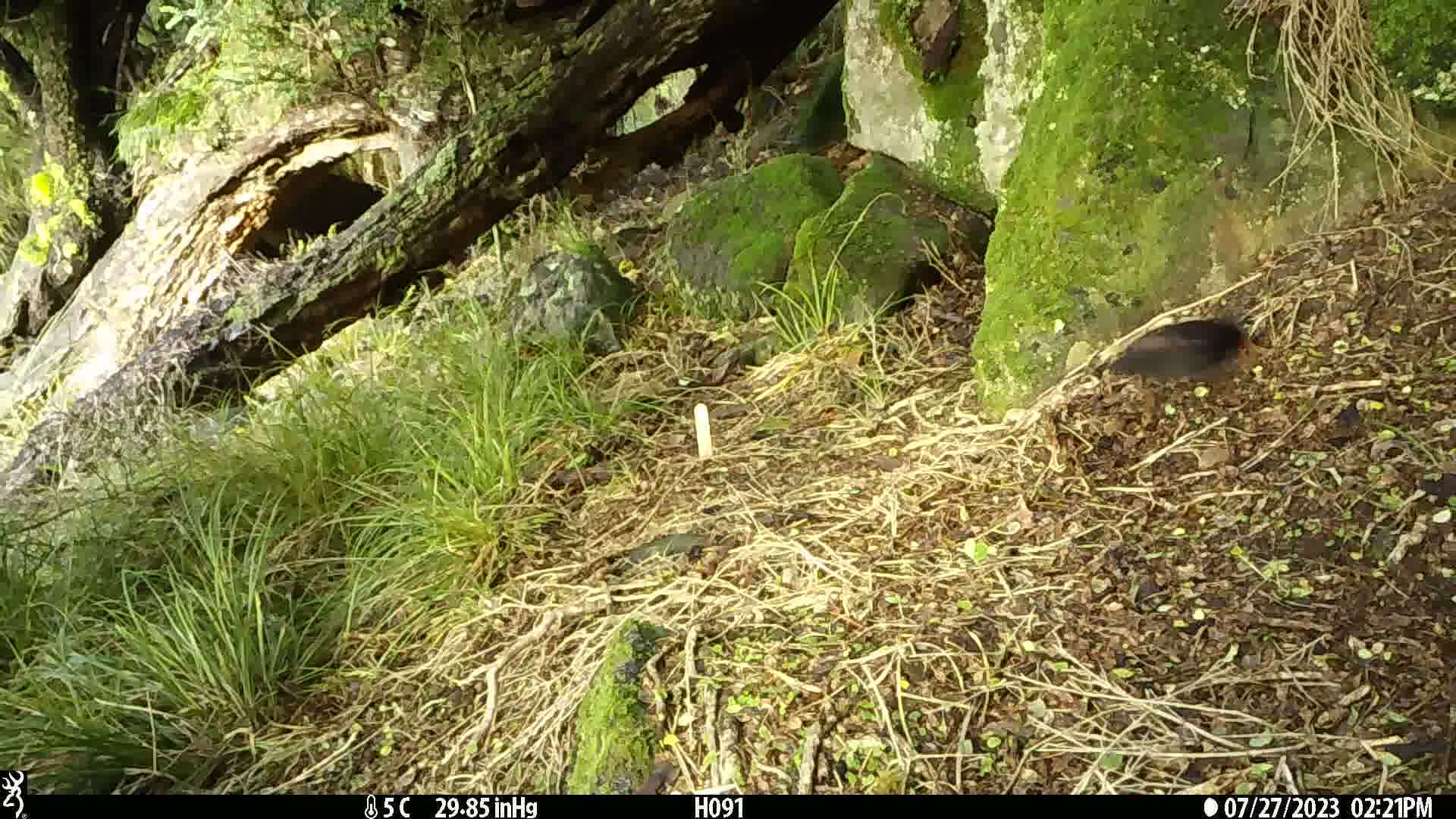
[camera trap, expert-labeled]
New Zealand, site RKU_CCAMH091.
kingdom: Animalia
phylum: Chordata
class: Aves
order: Passeriformes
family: Turdidae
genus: Turdus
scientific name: Turdus merula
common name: eurasian blackbird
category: blackbird